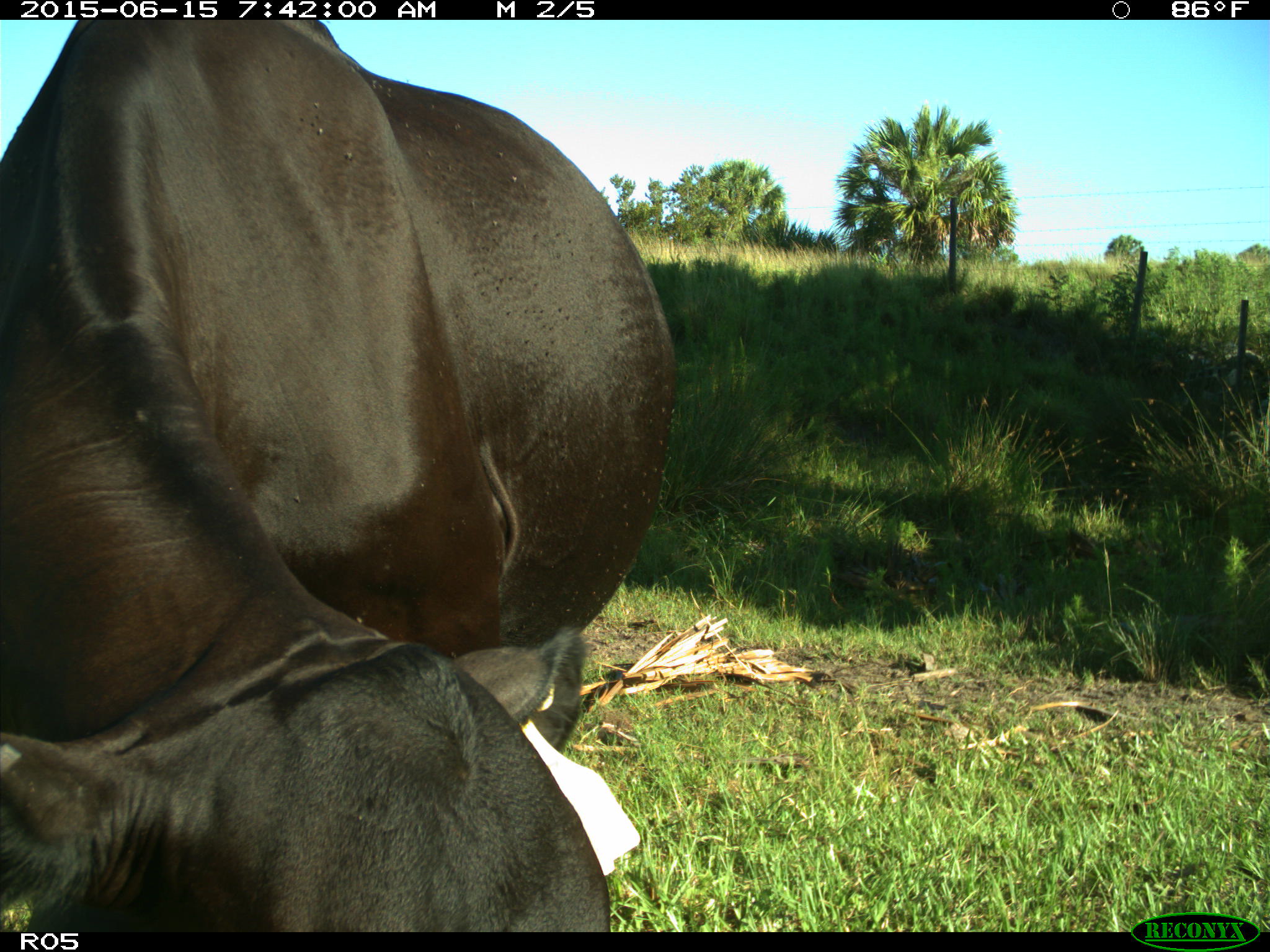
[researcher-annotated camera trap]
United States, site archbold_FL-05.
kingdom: Animalia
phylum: Chordata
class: Mammalia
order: Artiodactyla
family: Bovidae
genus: Bos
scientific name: Bos taurus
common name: domestic cow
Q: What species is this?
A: Bos taurus (domestic cow).